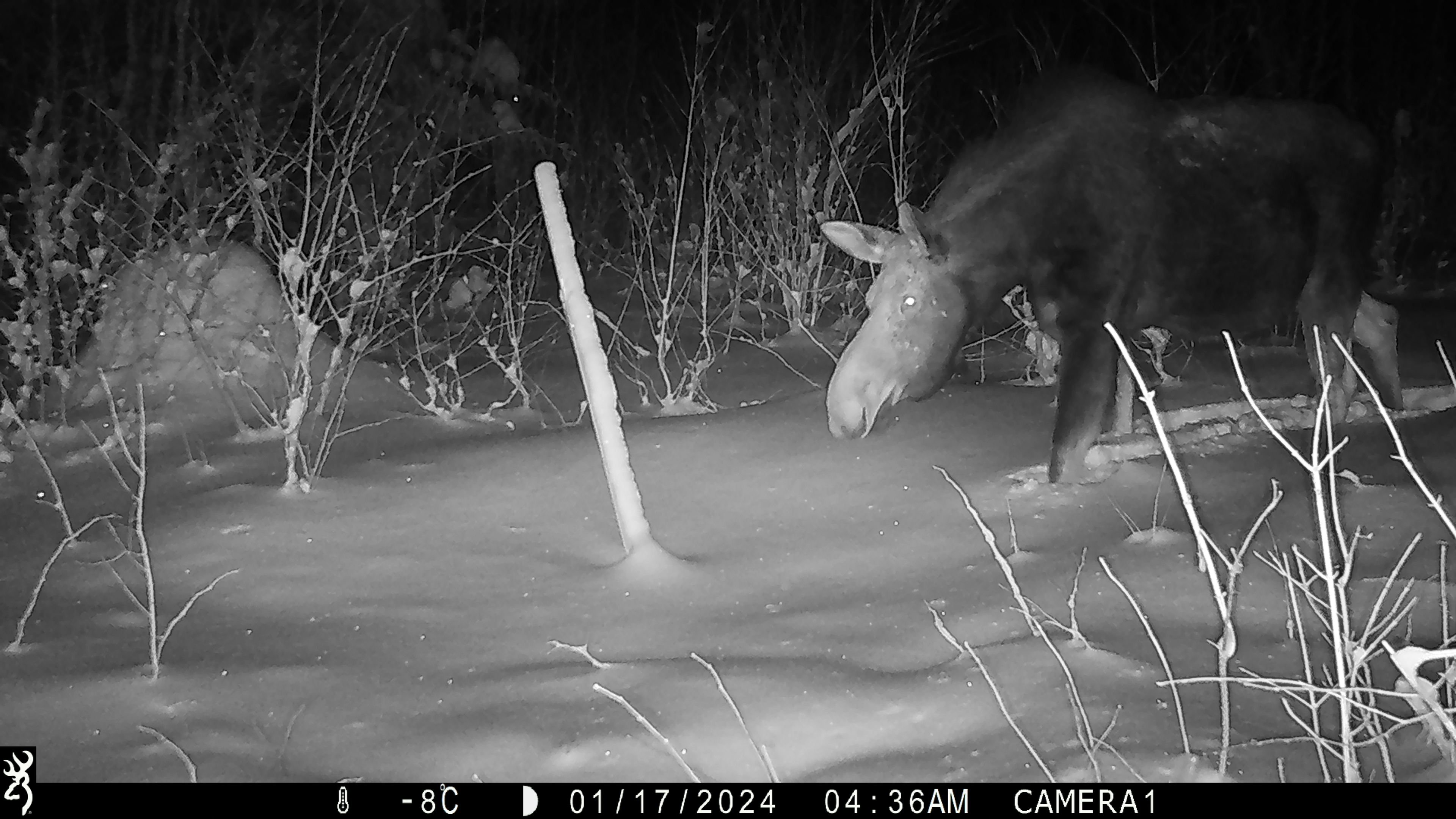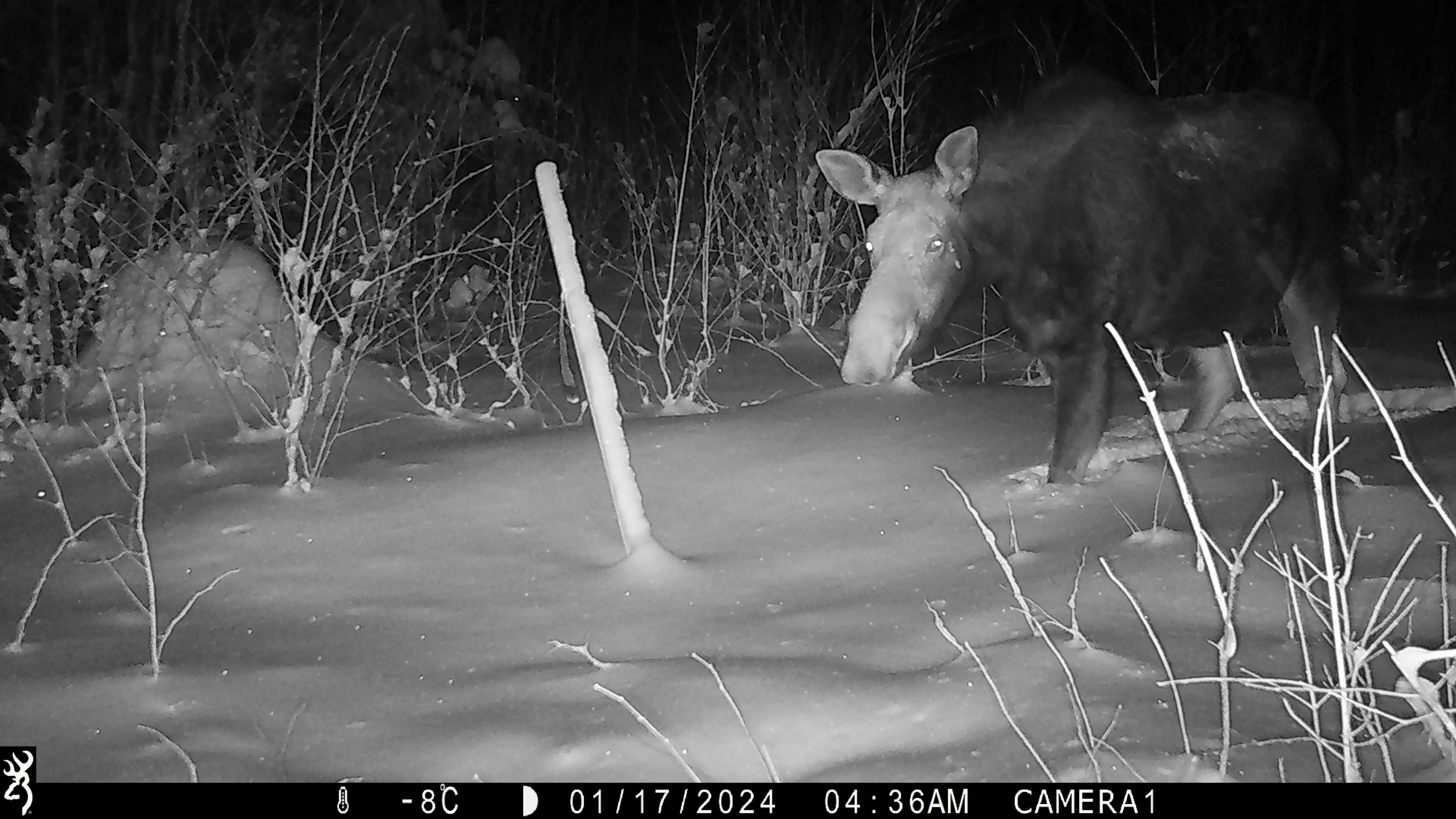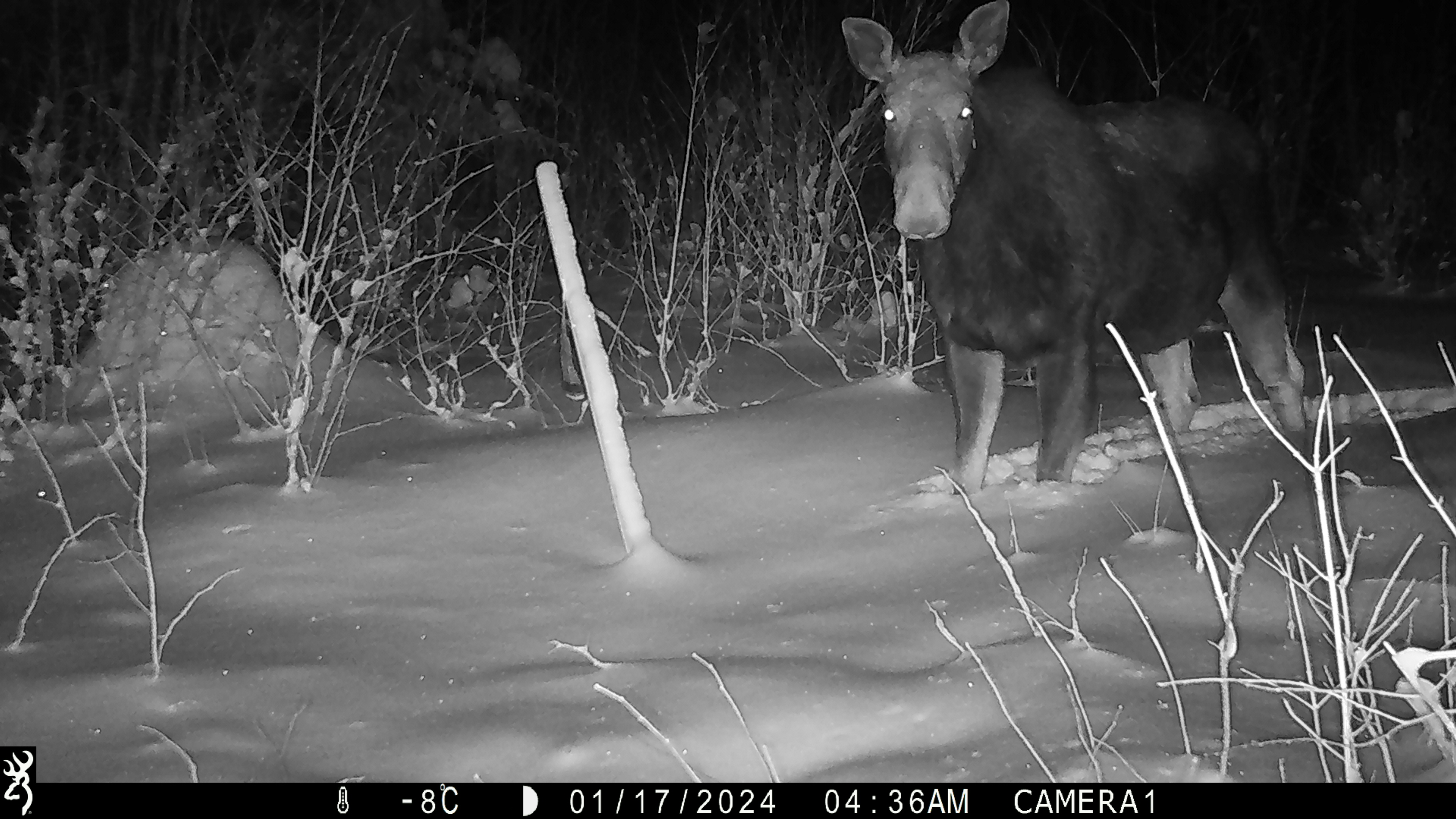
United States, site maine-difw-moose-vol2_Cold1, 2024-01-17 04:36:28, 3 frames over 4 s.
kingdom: Animalia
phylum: Chordata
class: Mammalia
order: Artiodactyla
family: Cervidae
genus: Alces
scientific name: Alces alces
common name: moose